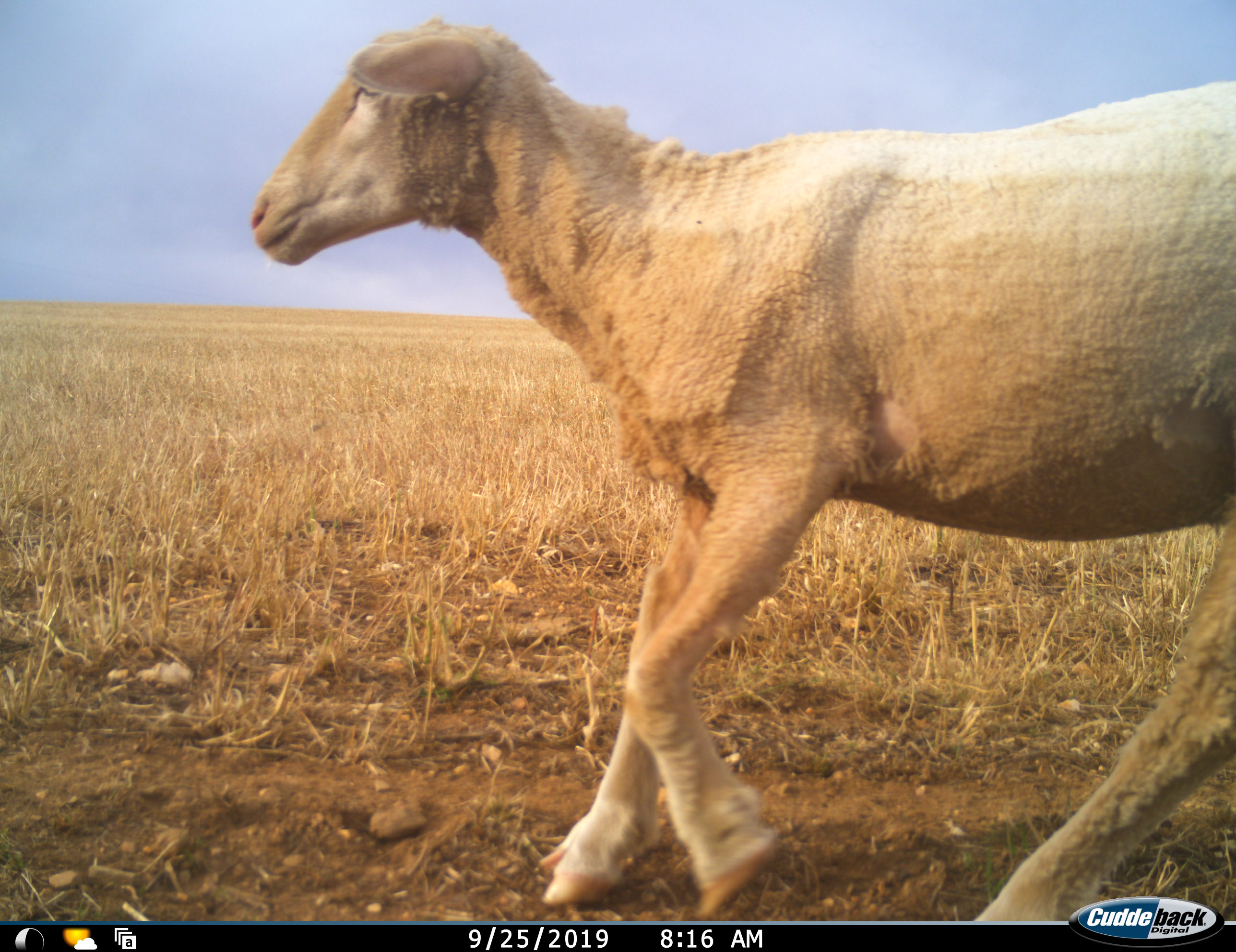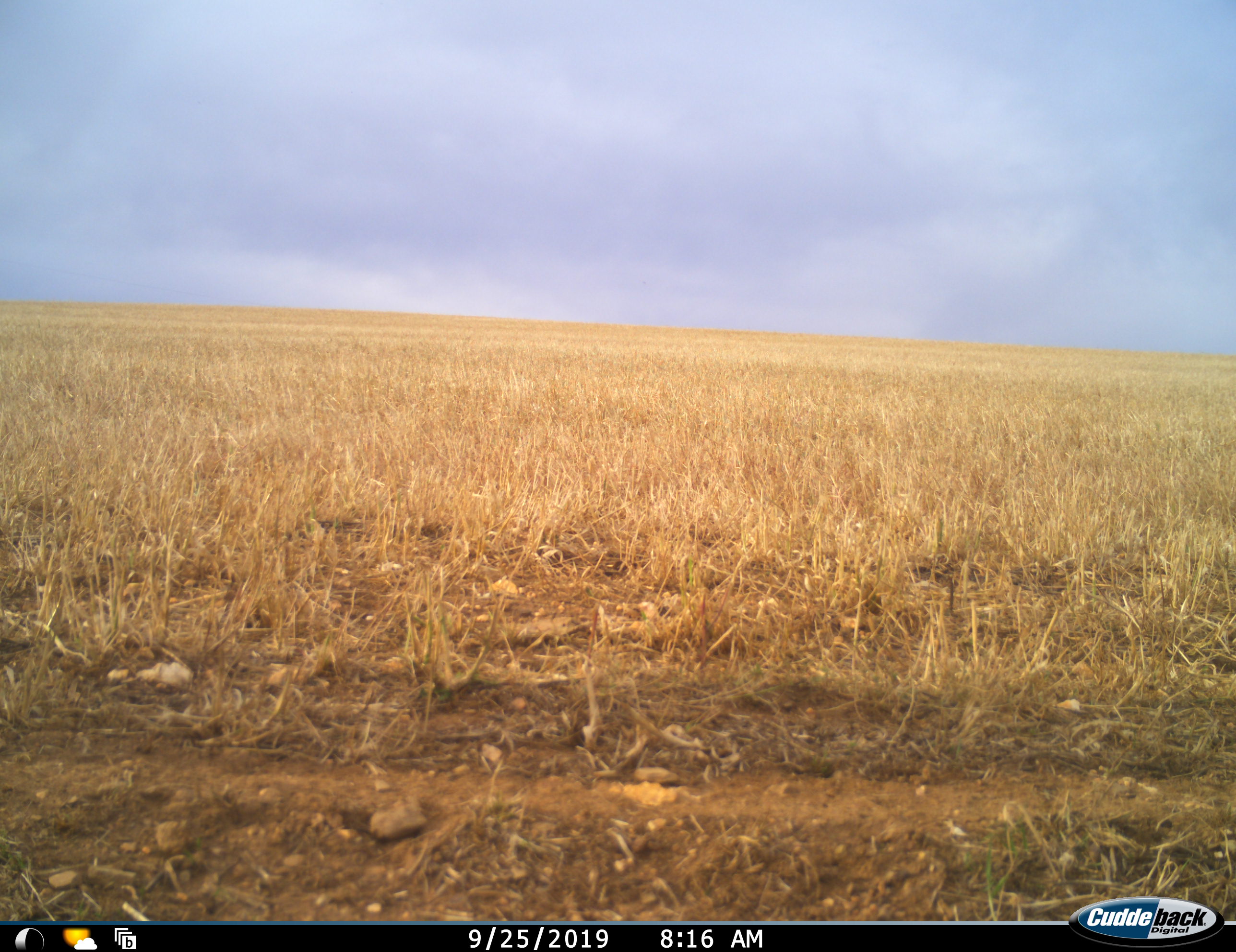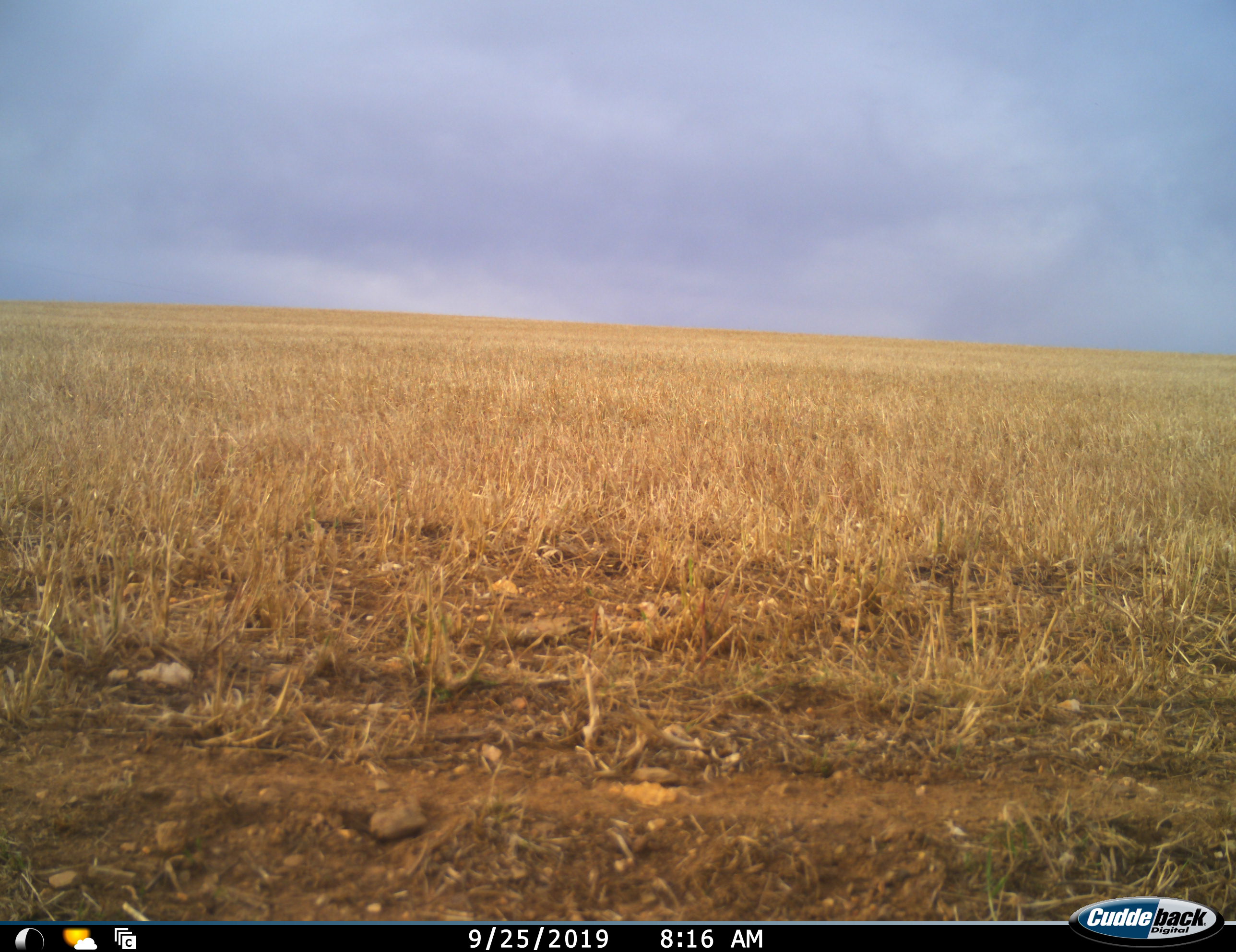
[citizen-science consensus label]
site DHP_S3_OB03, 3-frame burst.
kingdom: Animalia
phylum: Chordata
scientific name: Vertebrata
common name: domestic animal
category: domesticanimal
Domesticanimal (domestic animal) (Vertebrata), count 1. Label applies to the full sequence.